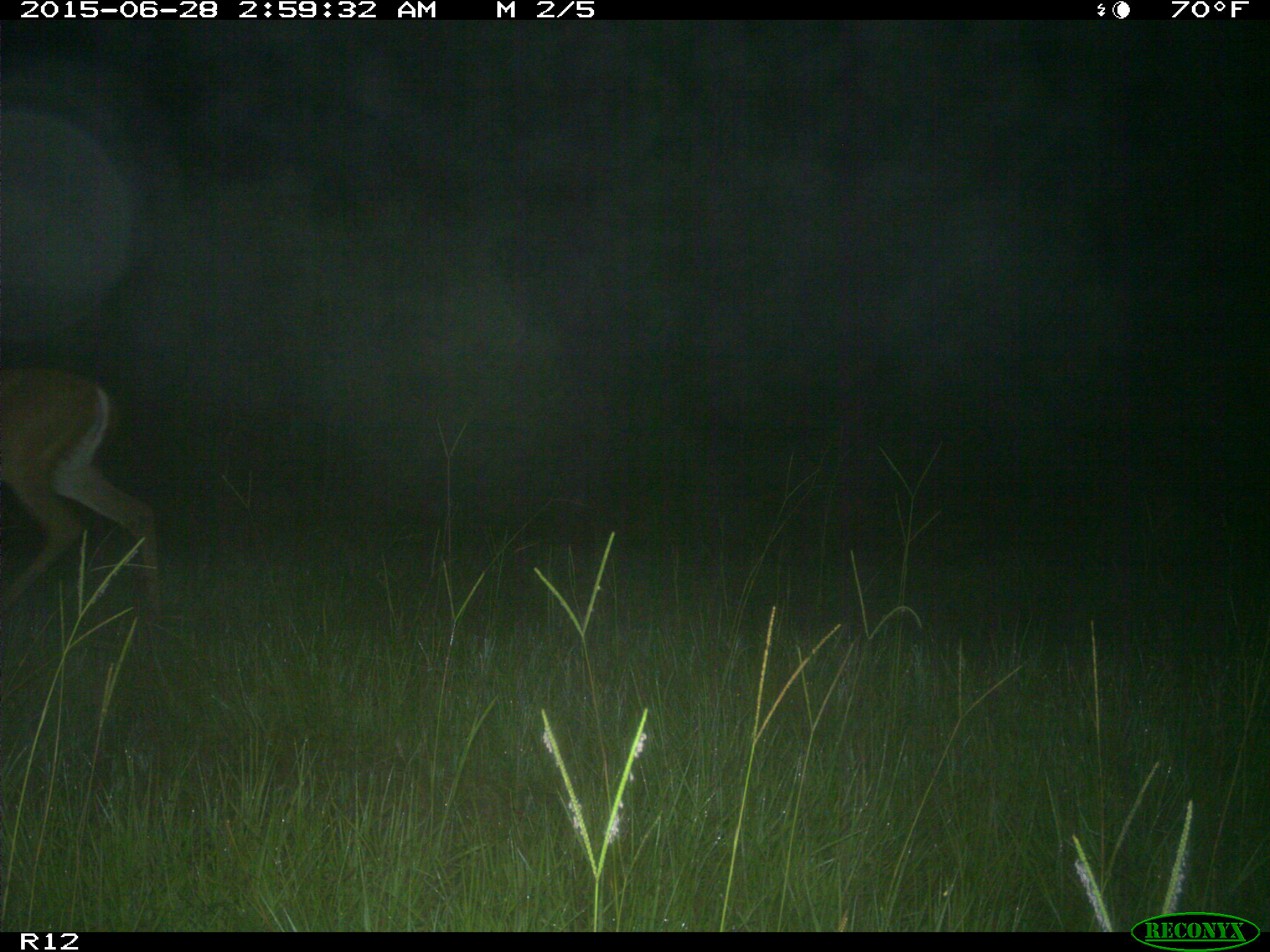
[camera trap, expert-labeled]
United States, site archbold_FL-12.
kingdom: Animalia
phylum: Chordata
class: Mammalia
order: Artiodactyla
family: Cervidae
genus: Odocoileus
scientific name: Odocoileus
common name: deer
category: unidentified deer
Unidentified deer (deer) (Odocoileus).